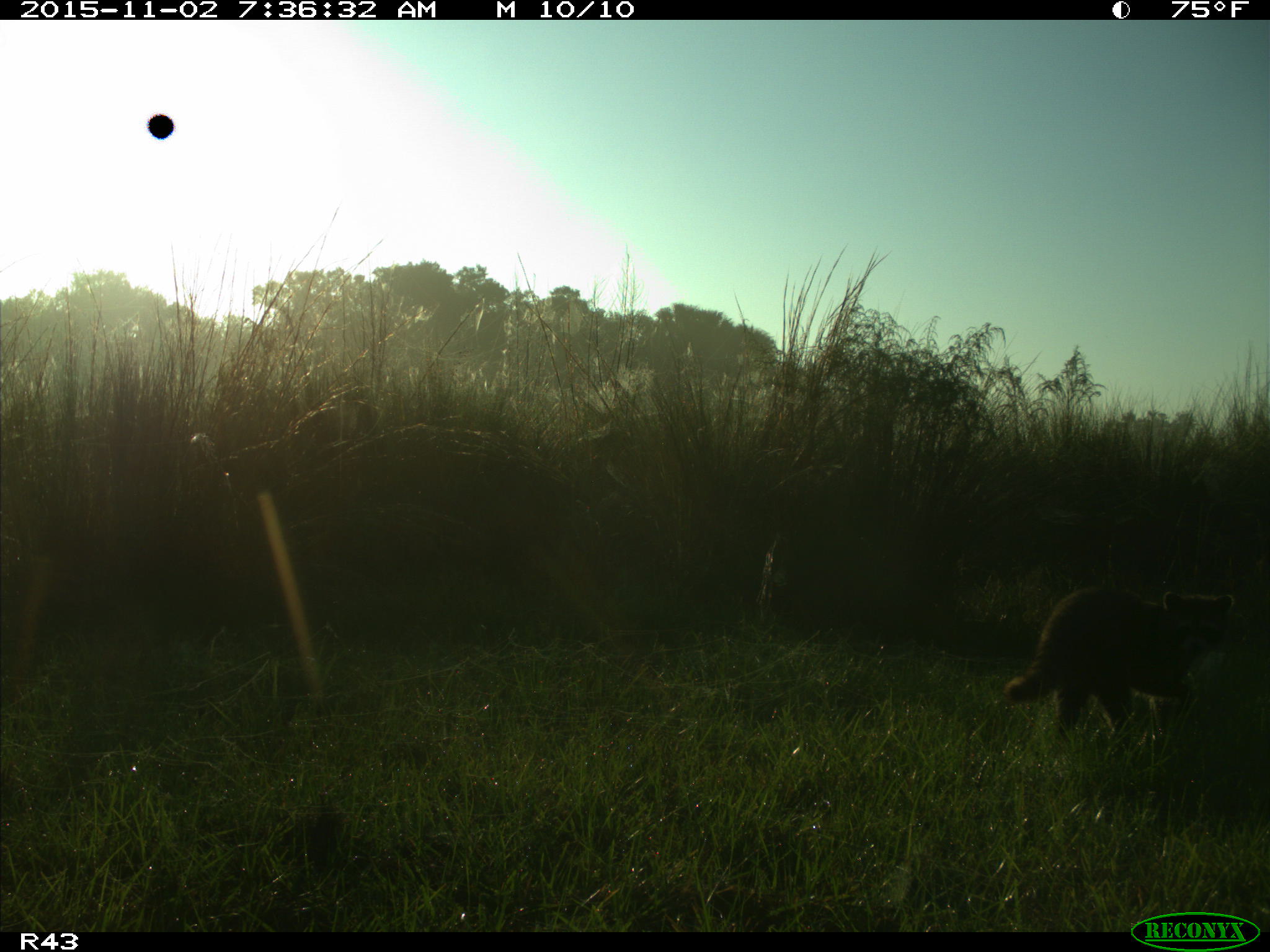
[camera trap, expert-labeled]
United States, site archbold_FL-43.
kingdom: Animalia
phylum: Chordata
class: Mammalia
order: Carnivora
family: Procyonidae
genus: Procyon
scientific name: Procyon lotor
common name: common raccoon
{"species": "Procyon lotor (common raccoon)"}